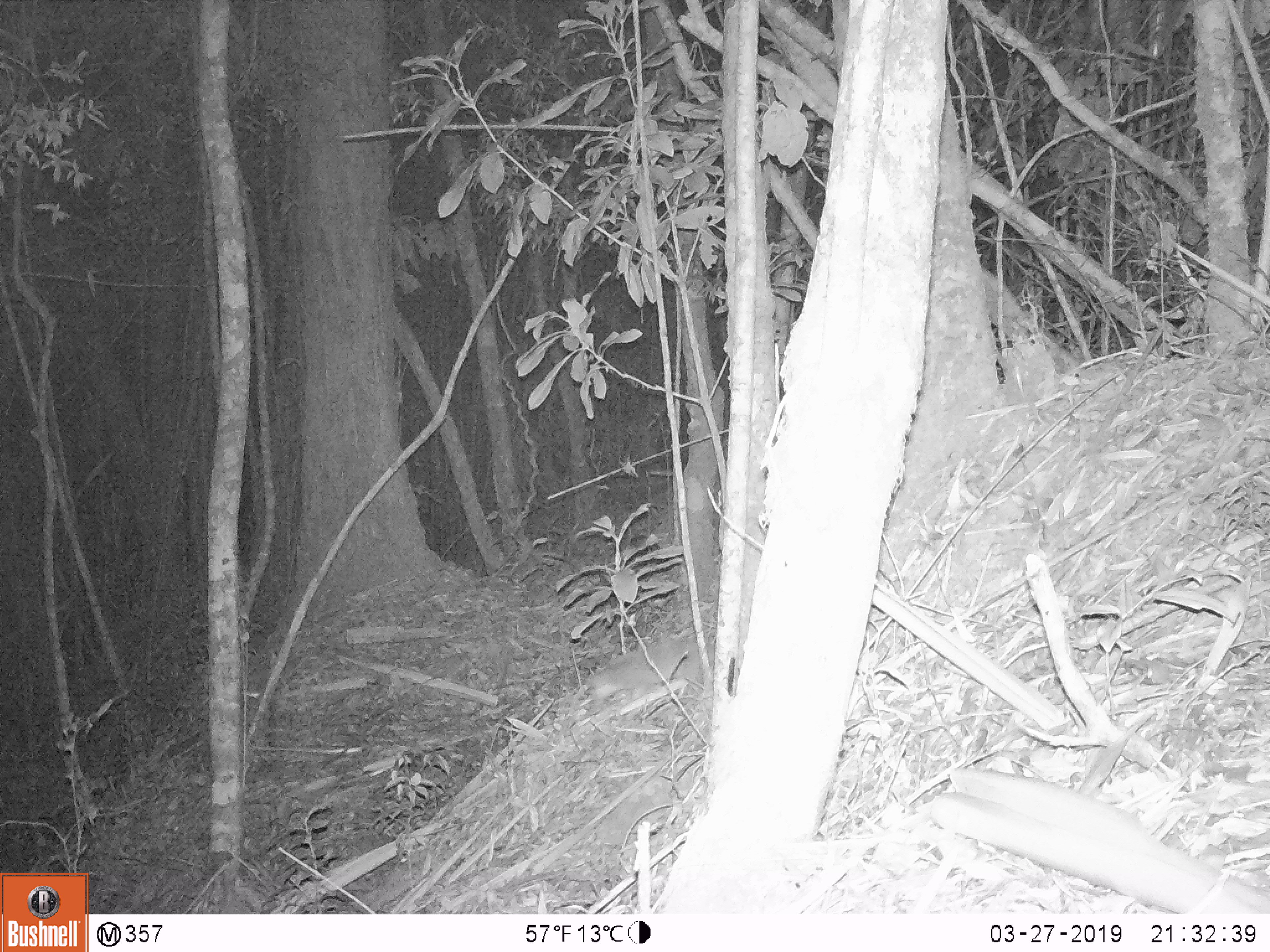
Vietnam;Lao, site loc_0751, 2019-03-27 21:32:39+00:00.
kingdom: Animalia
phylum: Chordata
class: Mammalia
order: Carnivora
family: Mustelidae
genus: Melogale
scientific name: Melogale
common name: ferret badger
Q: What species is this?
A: Ferret badger (Melogale).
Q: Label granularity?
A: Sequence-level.